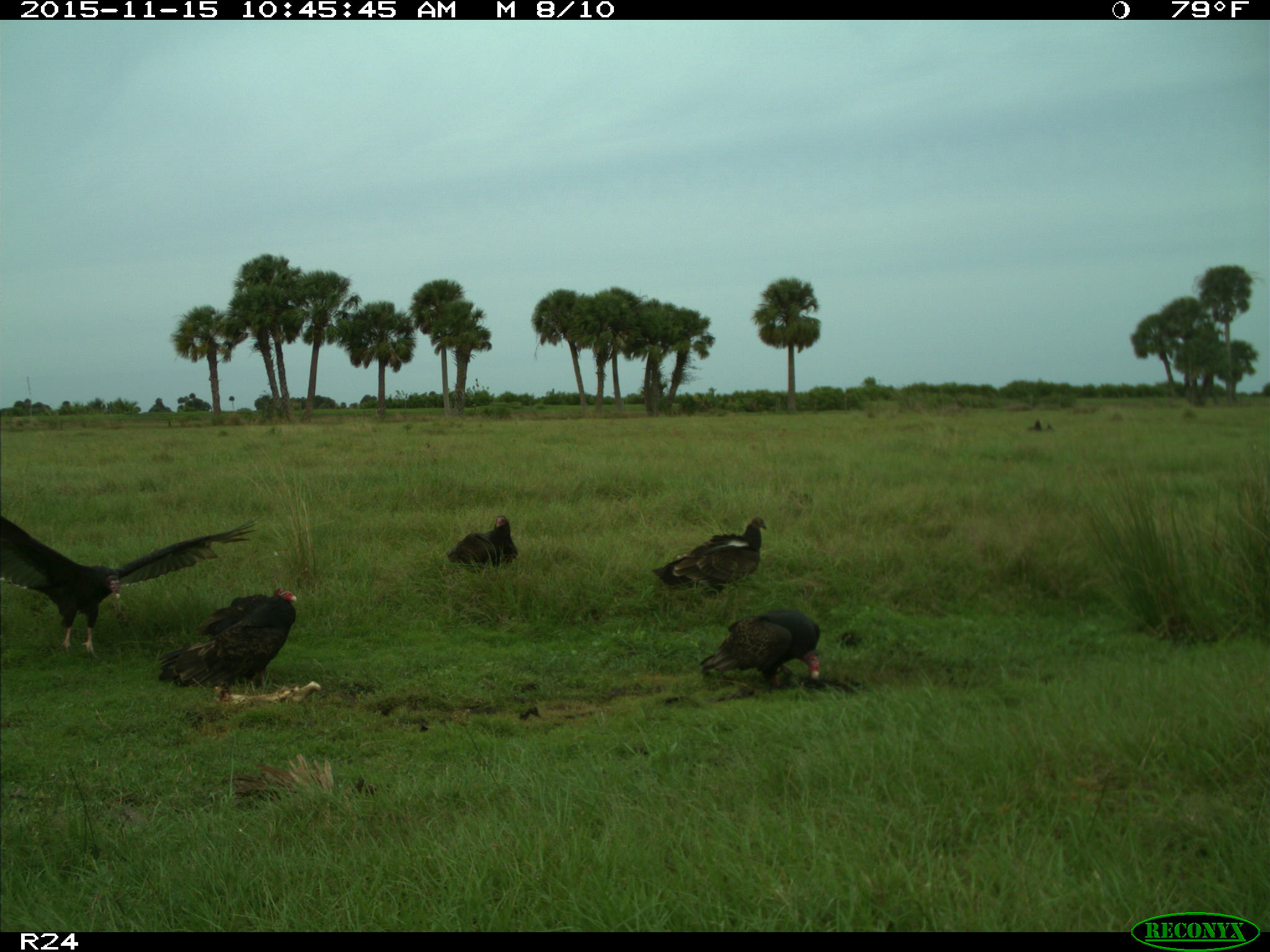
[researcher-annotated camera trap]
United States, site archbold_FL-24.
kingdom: Animalia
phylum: Chordata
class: Aves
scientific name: Aves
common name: birds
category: unidentified bird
Unidentified bird (birds) (Aves).